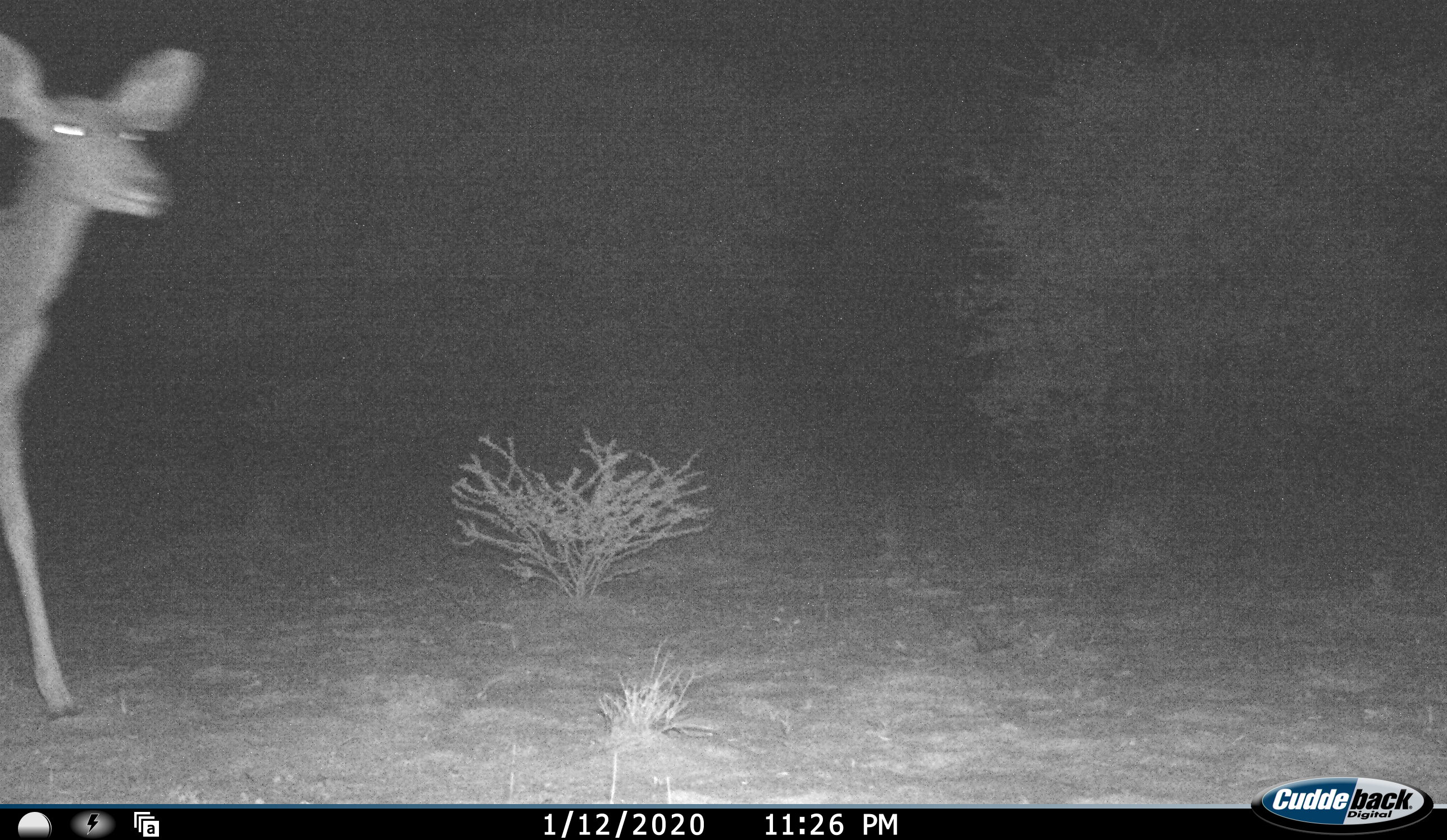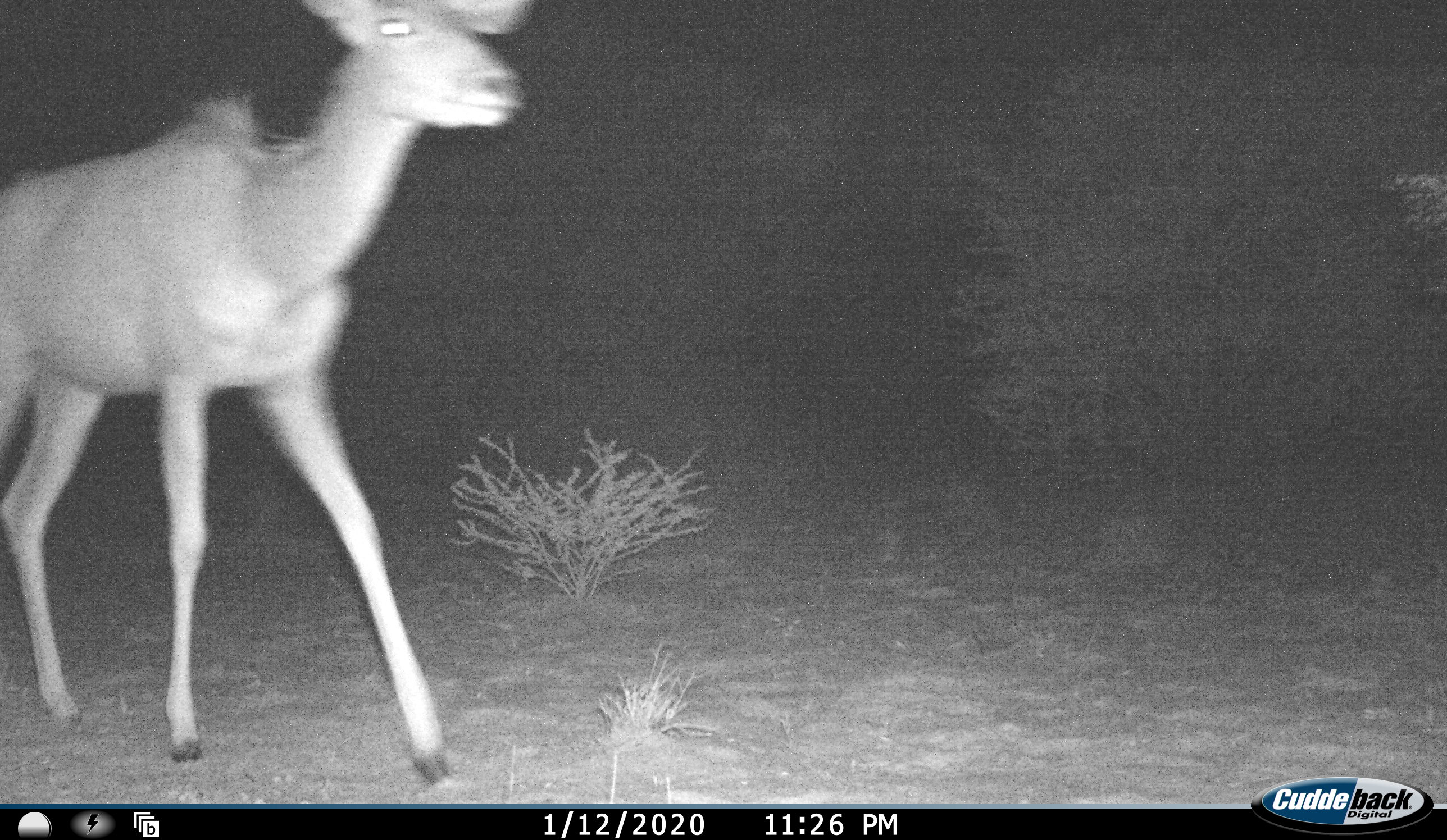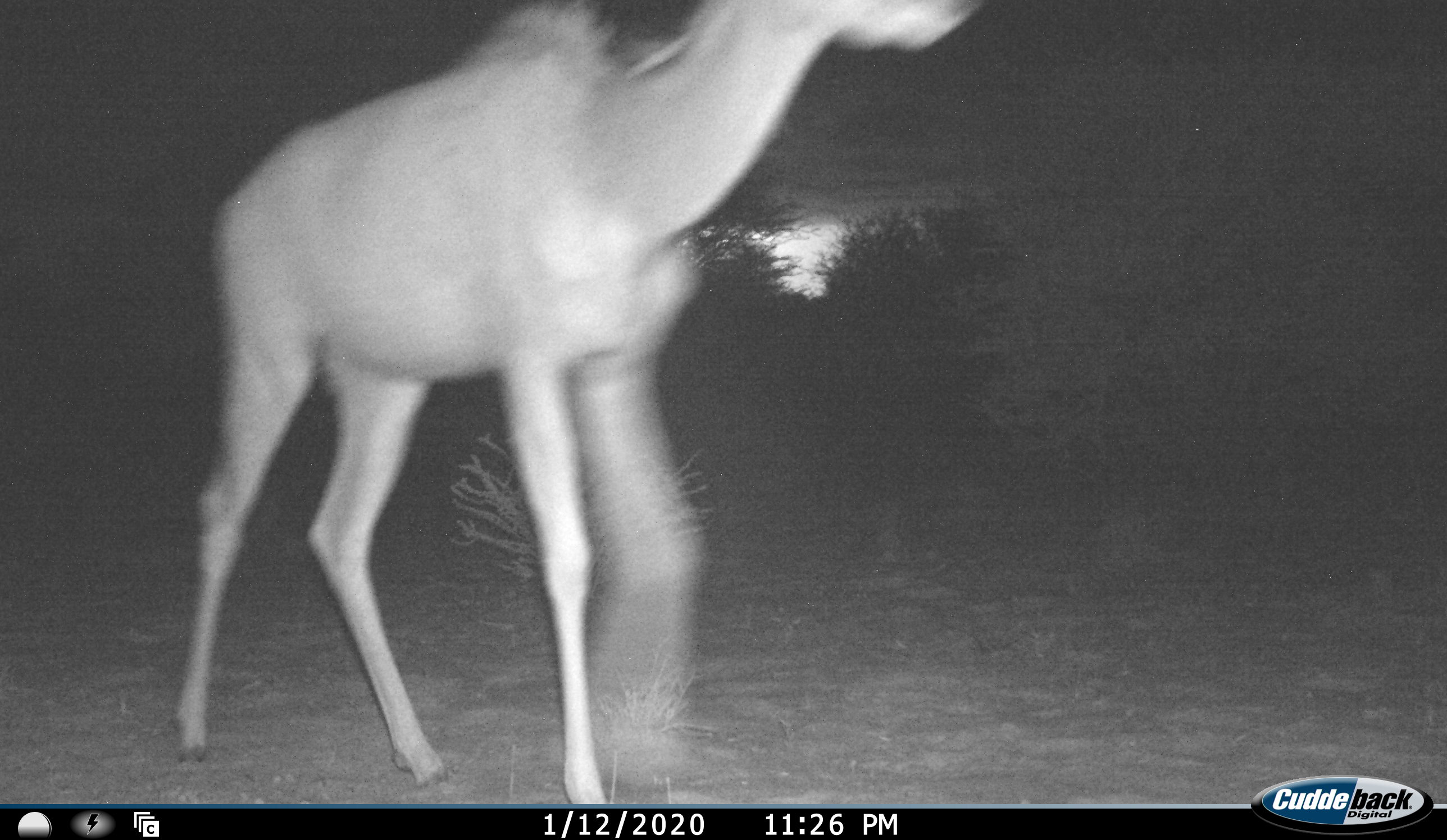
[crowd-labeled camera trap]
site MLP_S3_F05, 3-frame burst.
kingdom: Animalia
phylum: Chordata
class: Mammalia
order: Artiodactyla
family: Bovidae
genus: Tragelaphus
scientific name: Tragelaphus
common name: kudu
Kudu (Tragelaphus), count 1. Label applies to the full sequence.